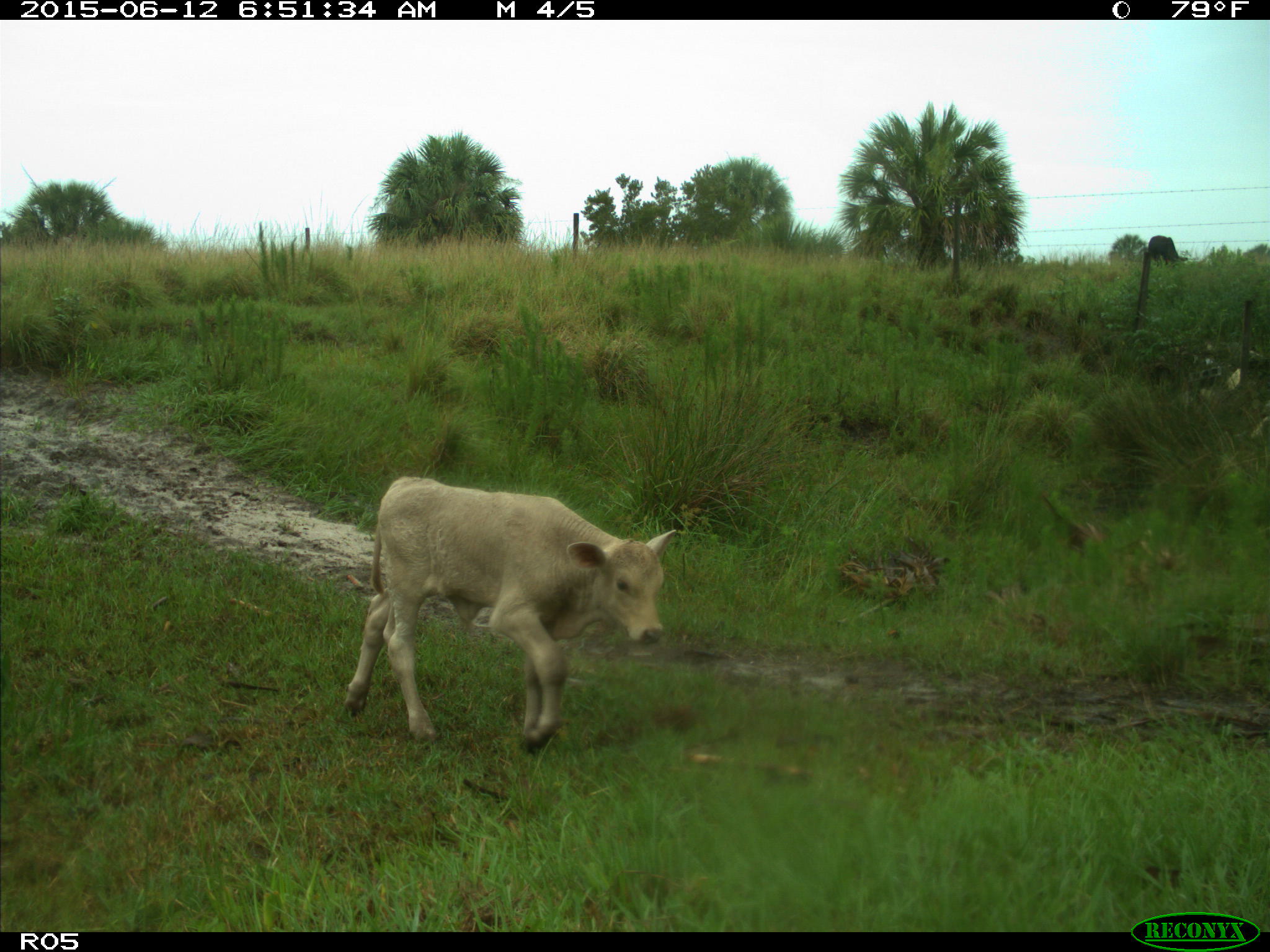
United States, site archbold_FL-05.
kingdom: Animalia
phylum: Chordata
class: Mammalia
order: Artiodactyla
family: Bovidae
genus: Bos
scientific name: Bos taurus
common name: domestic cow